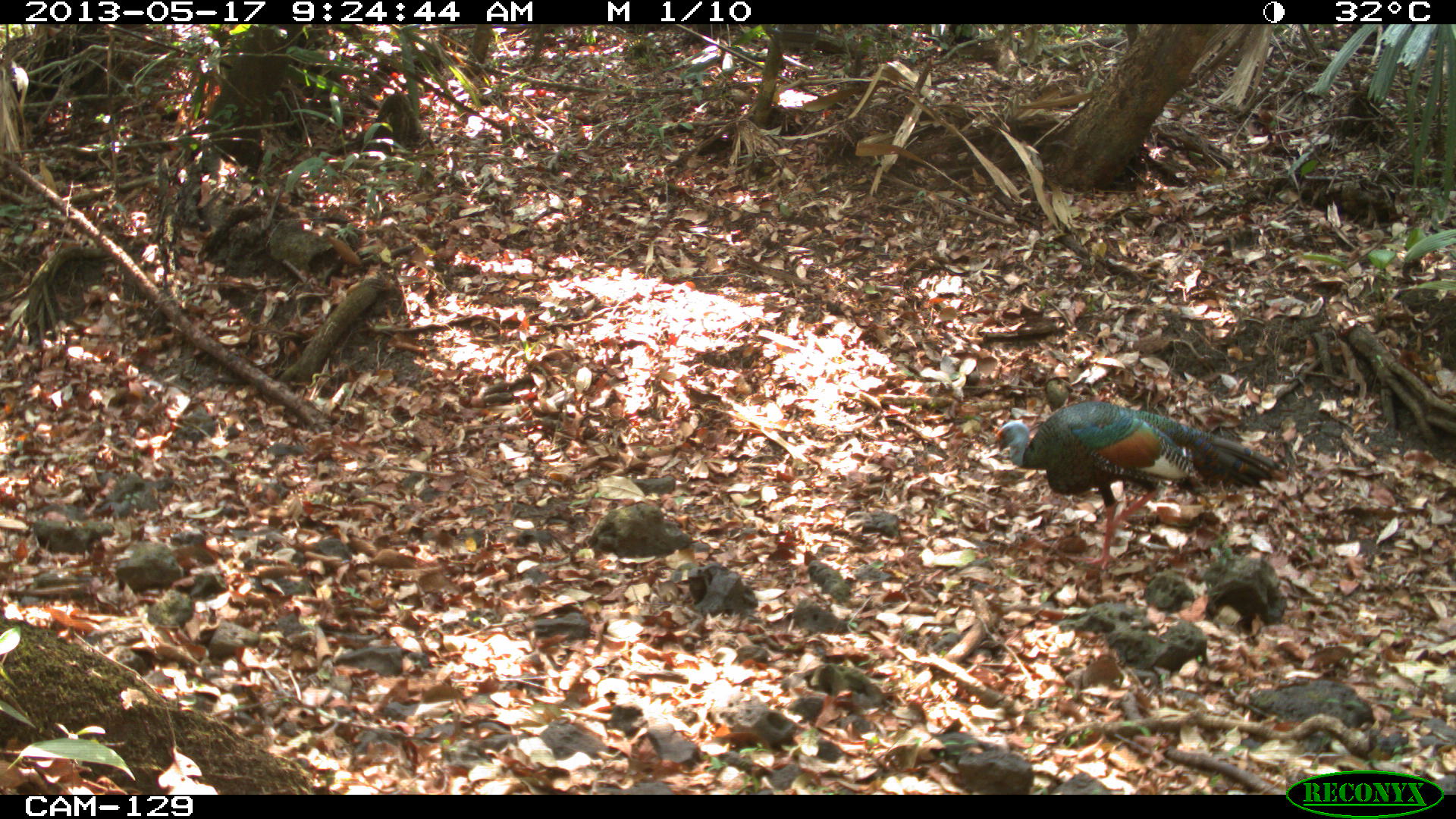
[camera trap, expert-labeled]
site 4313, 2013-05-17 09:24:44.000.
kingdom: Animalia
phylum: Chordata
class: Aves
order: Galliformes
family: Phasianidae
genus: Meleagris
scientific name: Meleagris ocellata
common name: ocellated turkey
Meleagris ocellata (ocellated turkey), count 1, sex male.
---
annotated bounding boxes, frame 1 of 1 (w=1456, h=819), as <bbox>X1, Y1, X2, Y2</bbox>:
meleagris ocellata: <bbox>991, 399, 1289, 570</bbox>